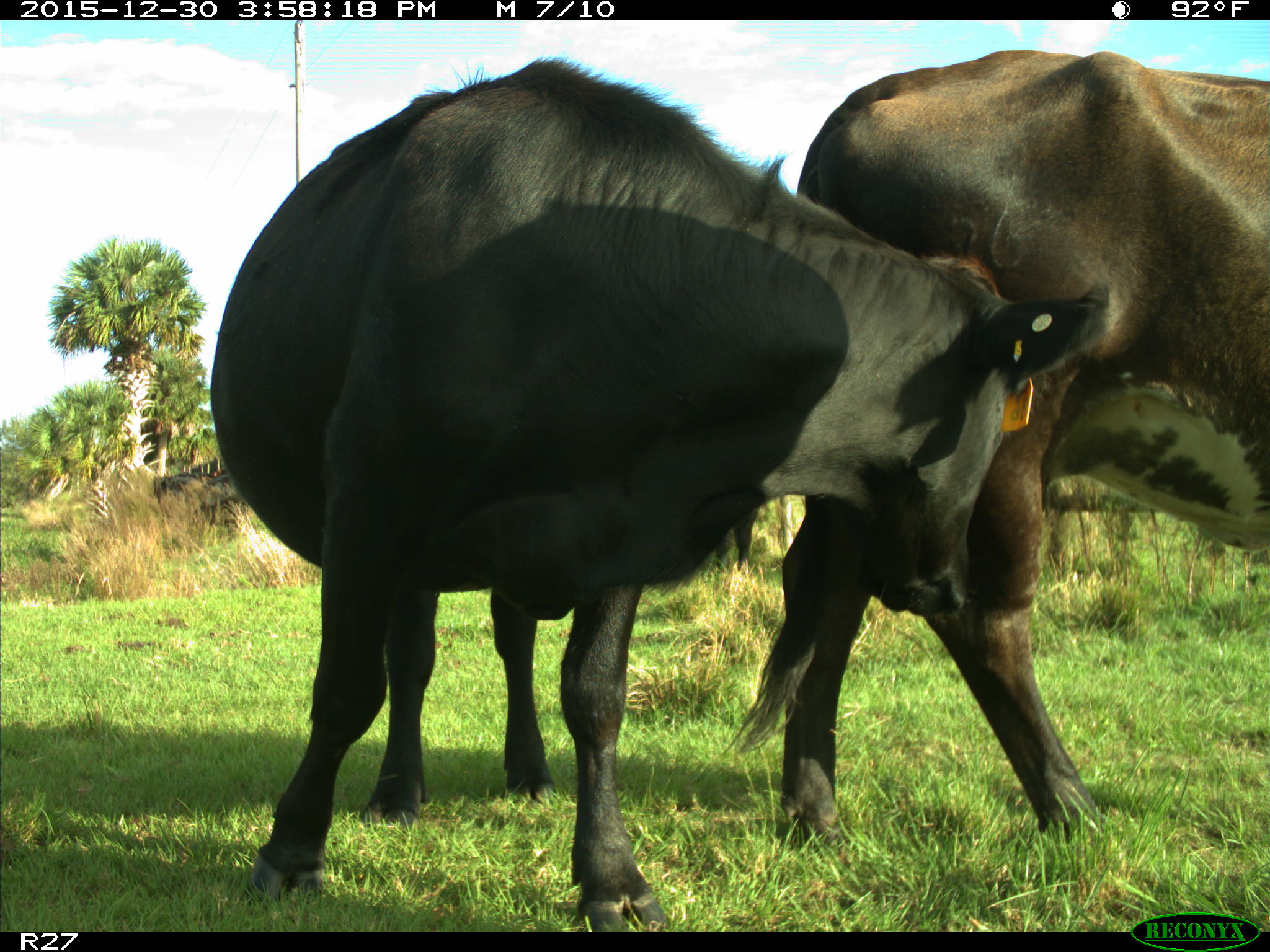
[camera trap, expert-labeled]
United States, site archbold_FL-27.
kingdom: Animalia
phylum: Chordata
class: Mammalia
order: Artiodactyla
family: Bovidae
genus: Bos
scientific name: Bos taurus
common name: domestic cow